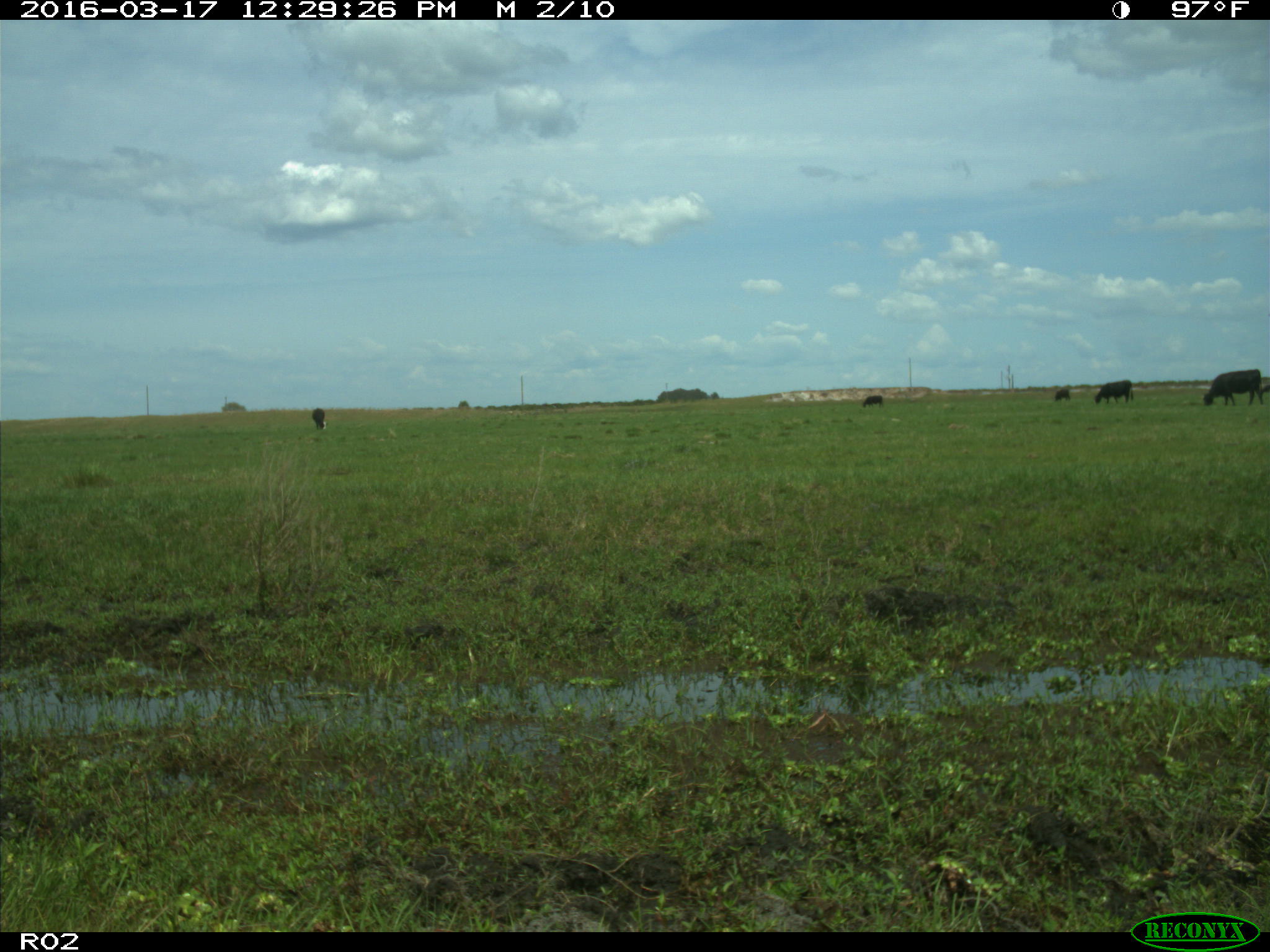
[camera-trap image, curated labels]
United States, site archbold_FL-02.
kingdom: Animalia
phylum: Chordata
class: Mammalia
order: Artiodactyla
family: Bovidae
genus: Bos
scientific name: Bos taurus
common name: domestic cow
Bos taurus (domestic cow).